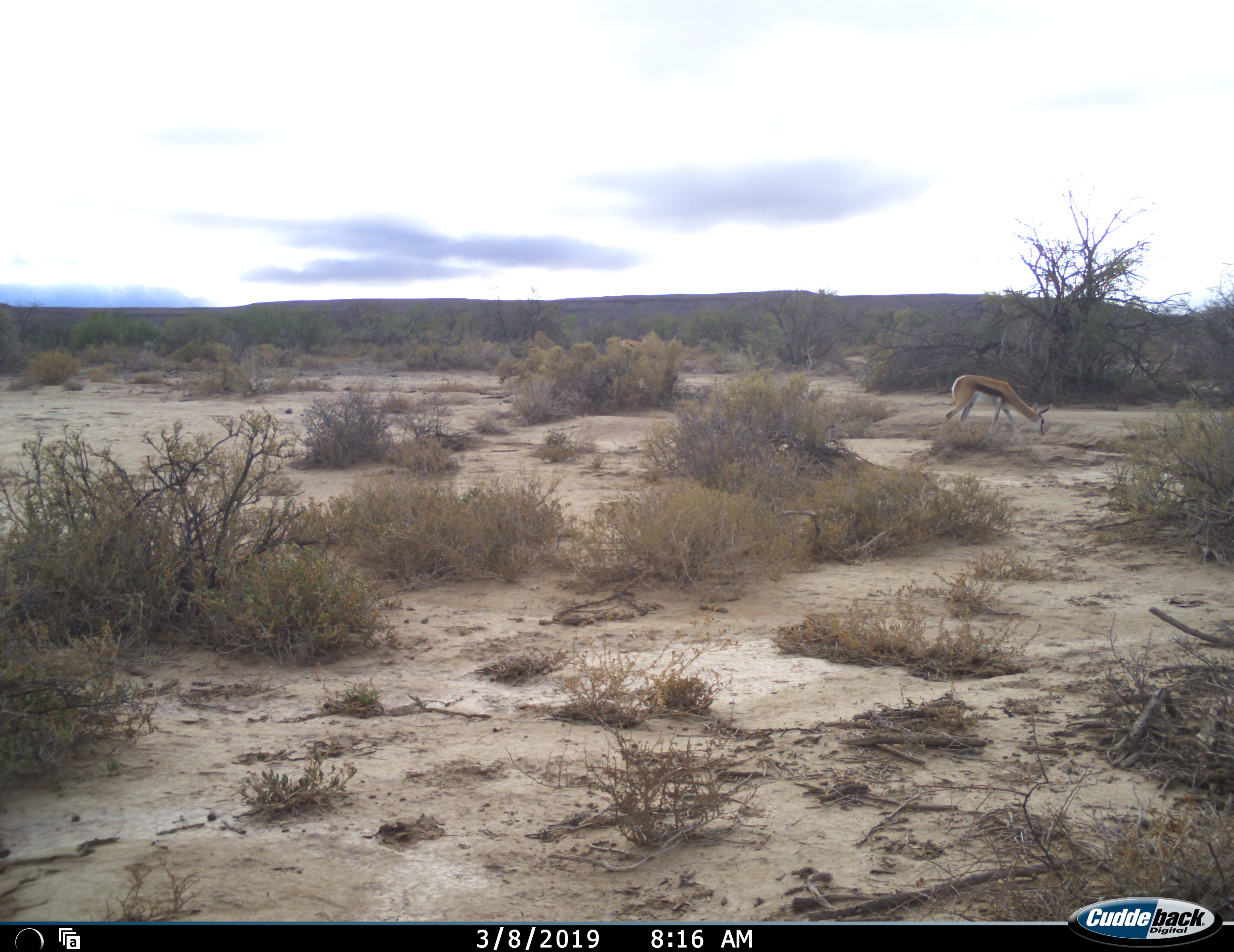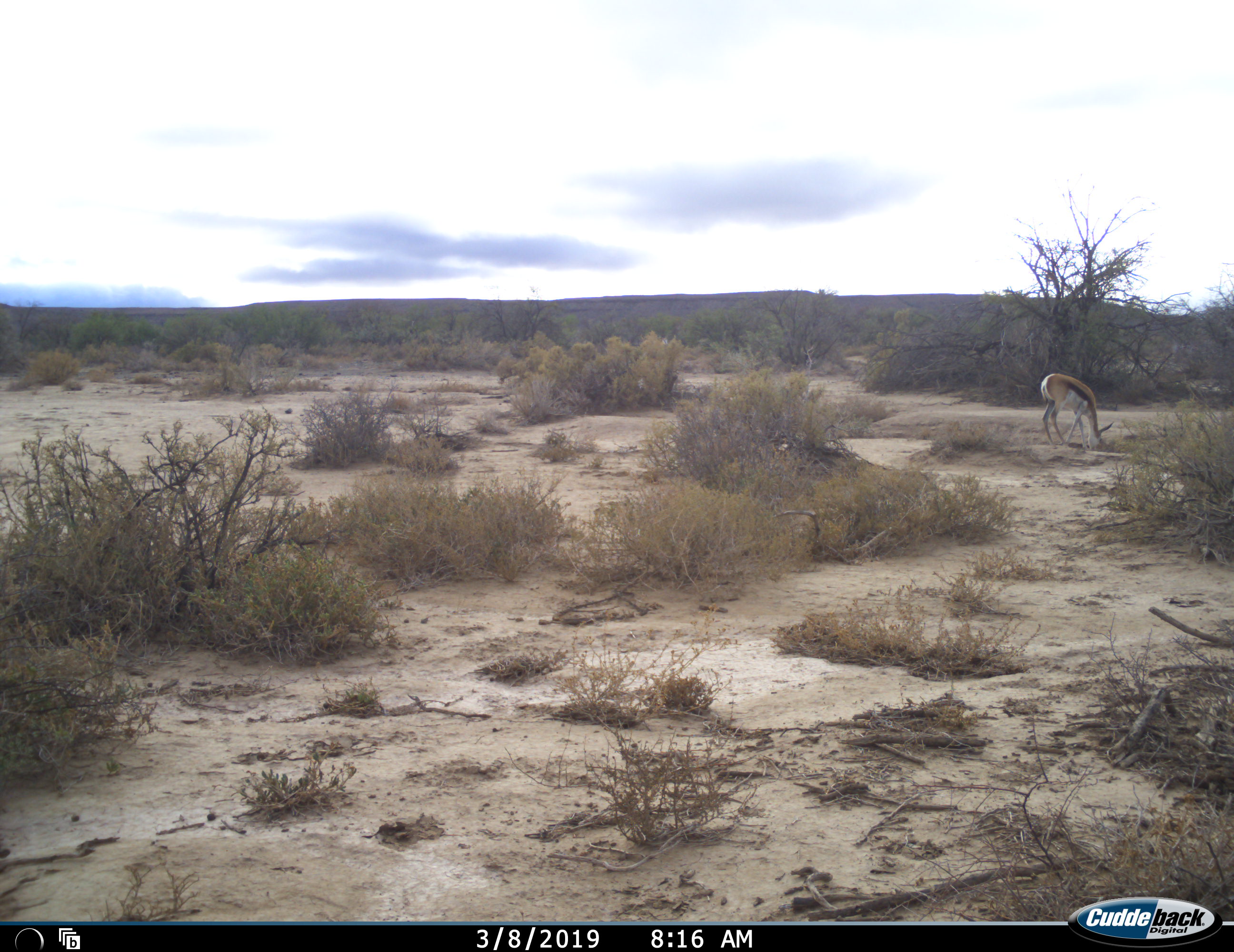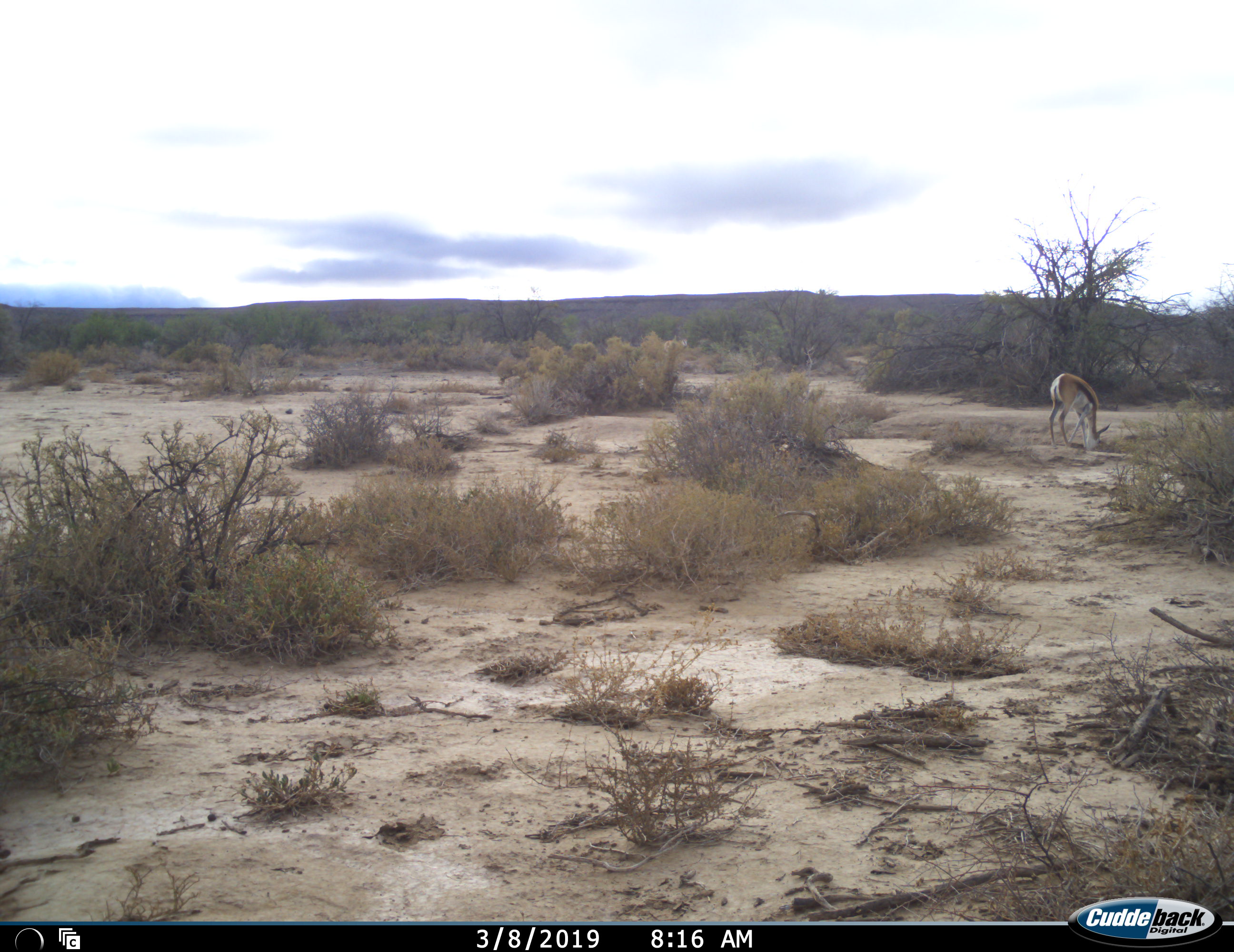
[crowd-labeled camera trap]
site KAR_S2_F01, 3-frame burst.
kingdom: Animalia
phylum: Chordata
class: Mammalia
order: Artiodactyla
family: Bovidae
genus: Antidorcas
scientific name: Antidorcas marsupialis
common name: springbok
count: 1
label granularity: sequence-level